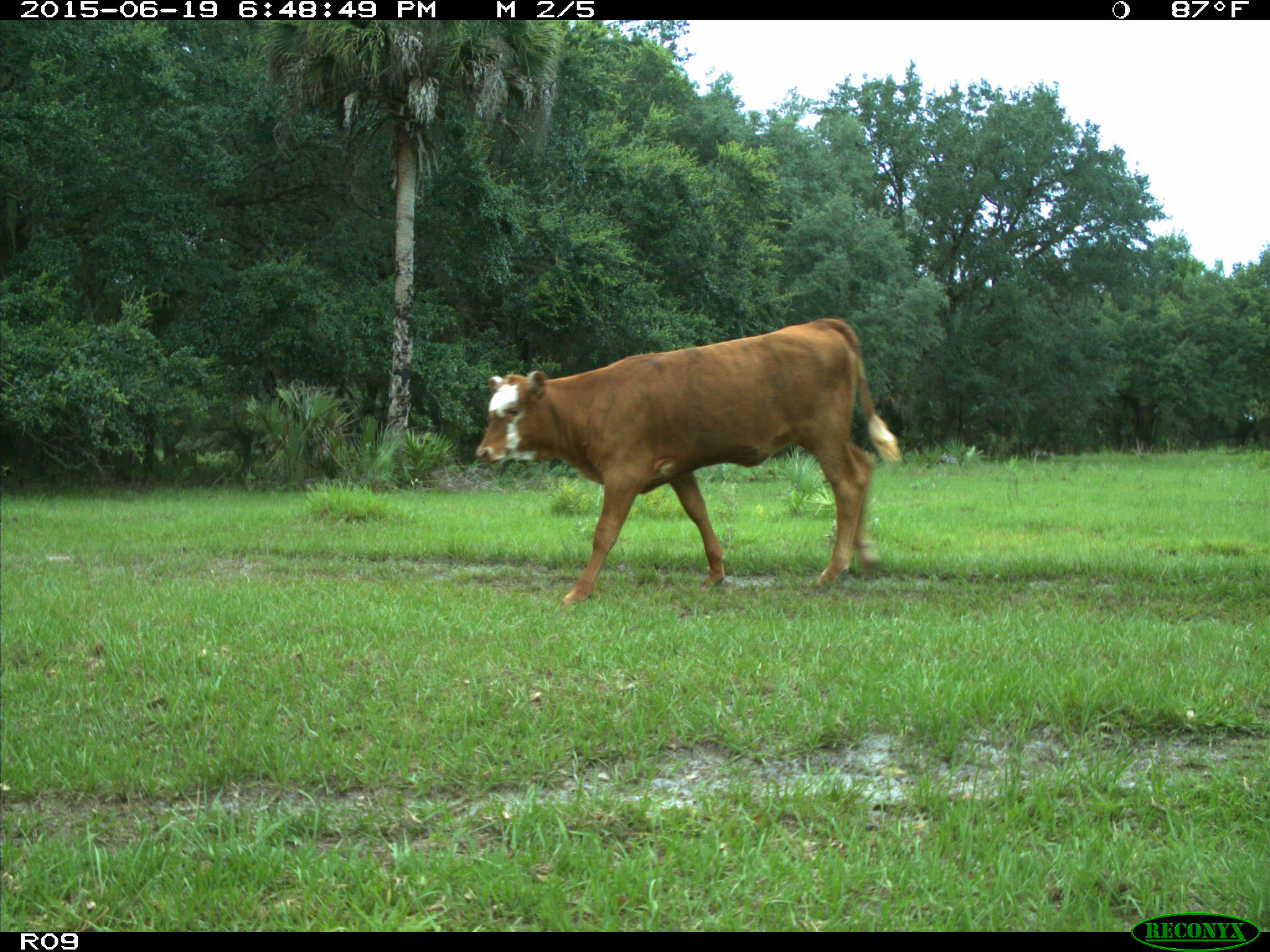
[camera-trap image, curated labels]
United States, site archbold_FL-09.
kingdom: Animalia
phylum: Chordata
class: Mammalia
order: Artiodactyla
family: Bovidae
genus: Bos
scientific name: Bos taurus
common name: domestic cow